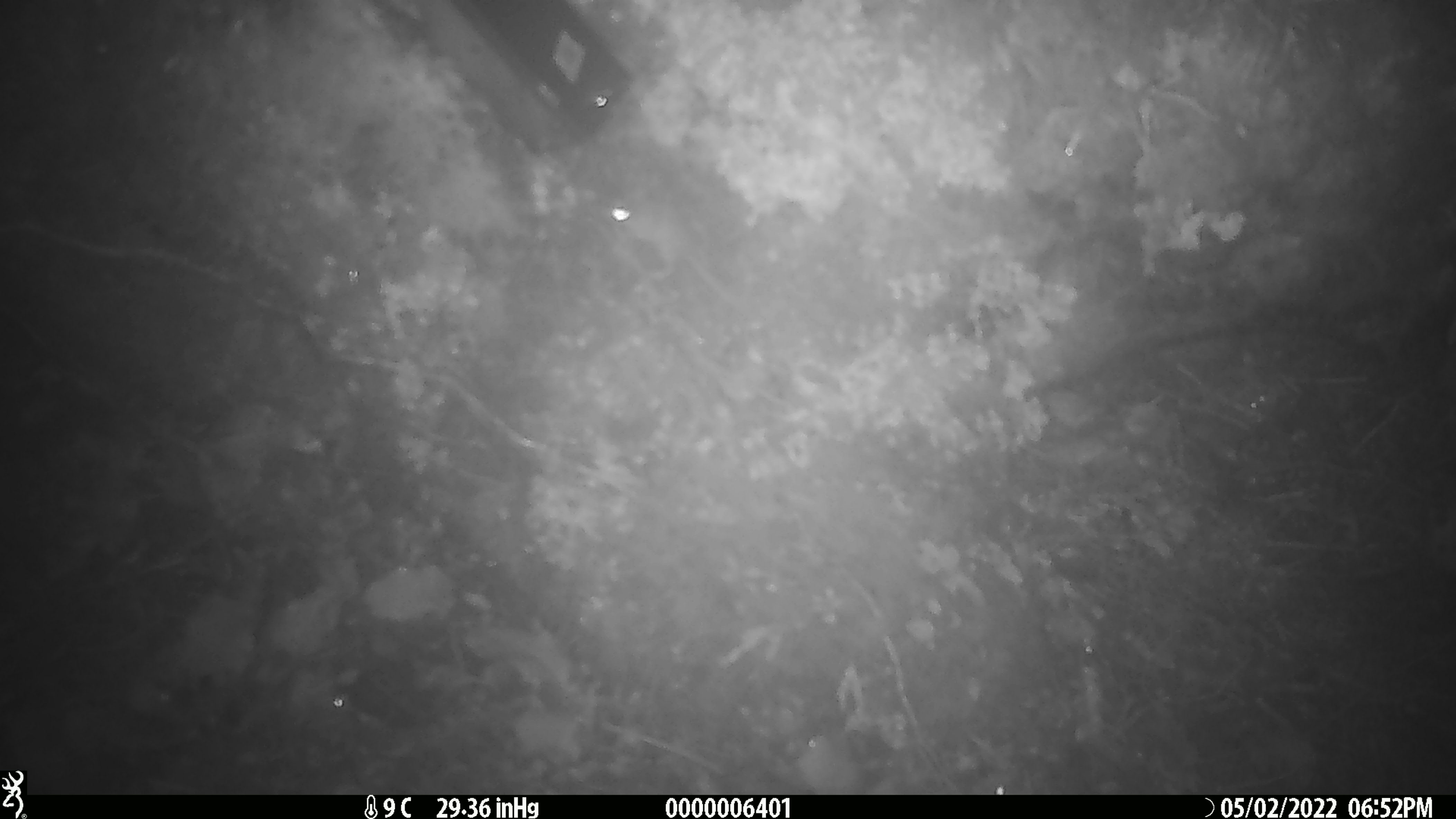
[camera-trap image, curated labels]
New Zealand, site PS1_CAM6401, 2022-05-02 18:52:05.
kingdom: Animalia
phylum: Chordata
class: Mammalia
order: Rodentia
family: Muridae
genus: Mus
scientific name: Mus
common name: mouse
Mouse (Mus).